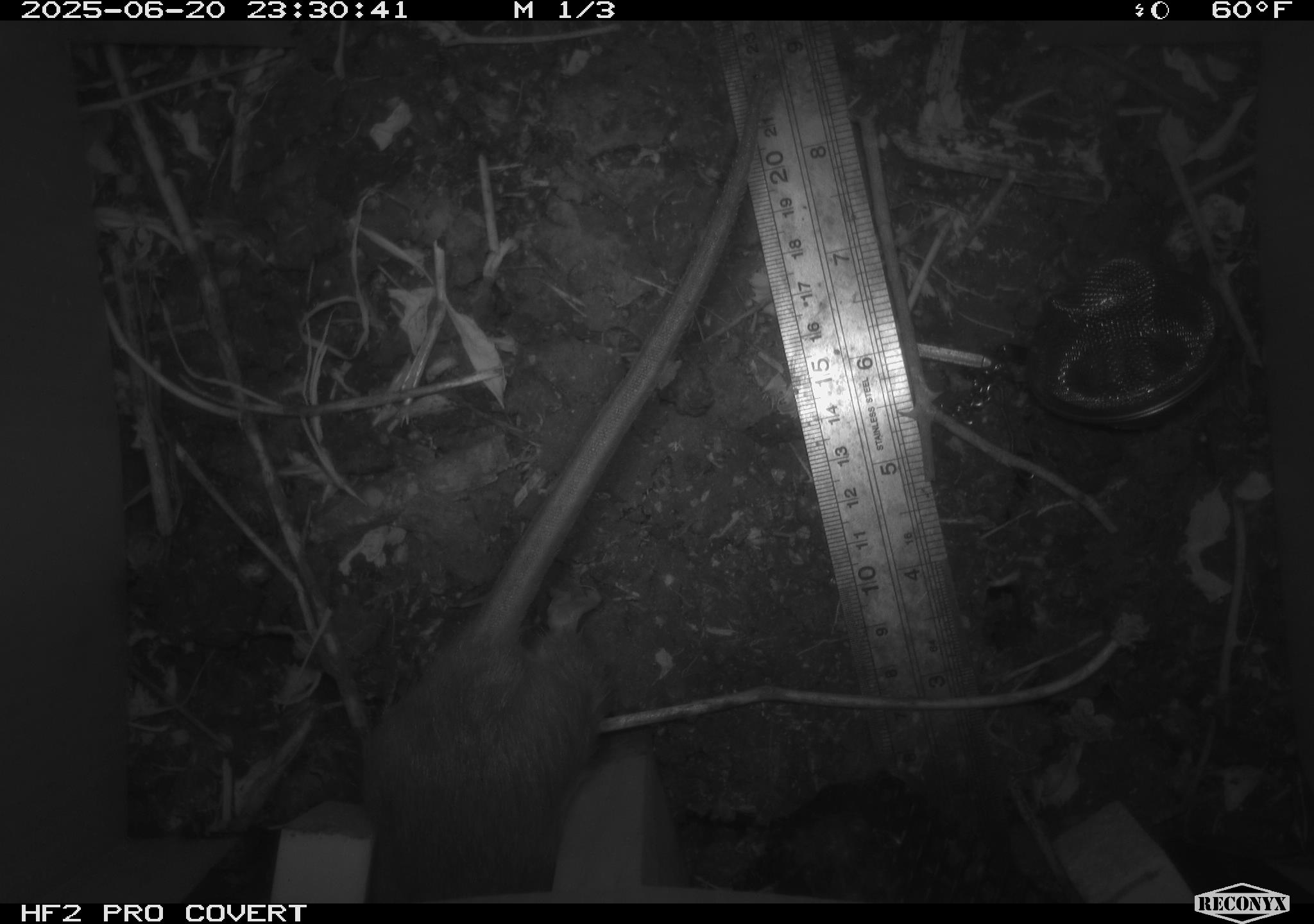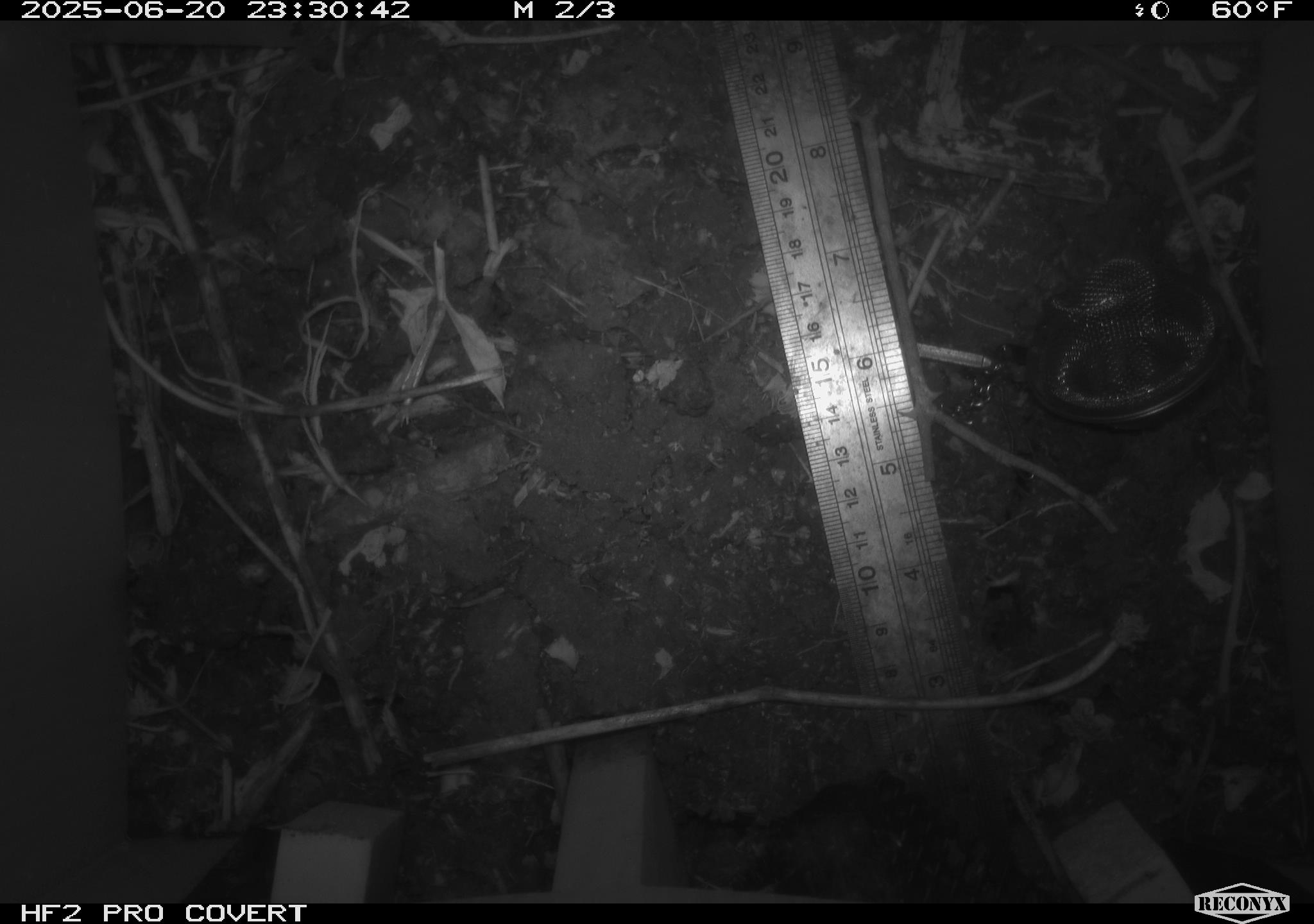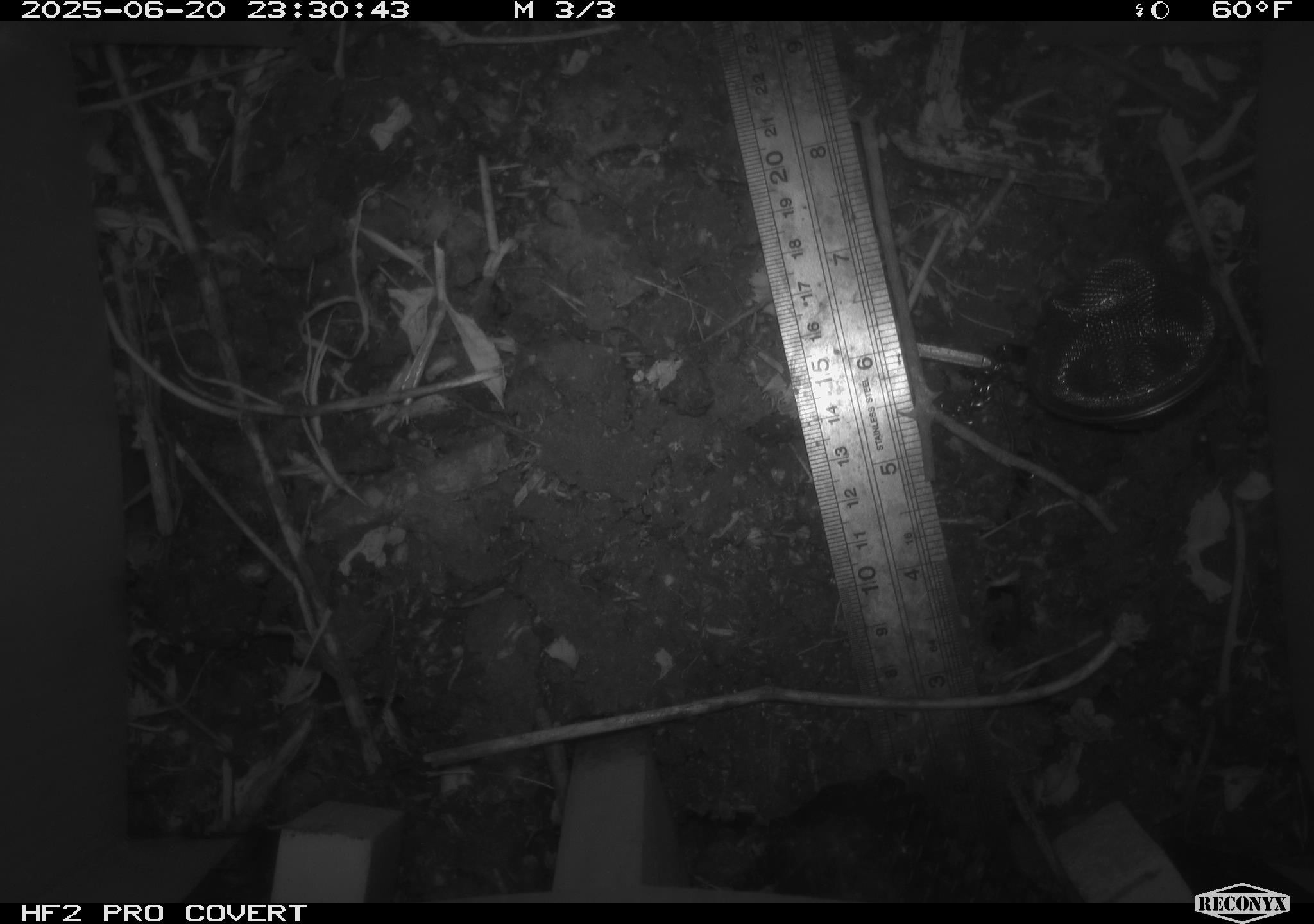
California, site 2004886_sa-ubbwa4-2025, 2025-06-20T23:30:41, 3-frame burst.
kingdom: Animalia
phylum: Chordata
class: Mammalia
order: Rodentia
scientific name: Rodentia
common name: rodent